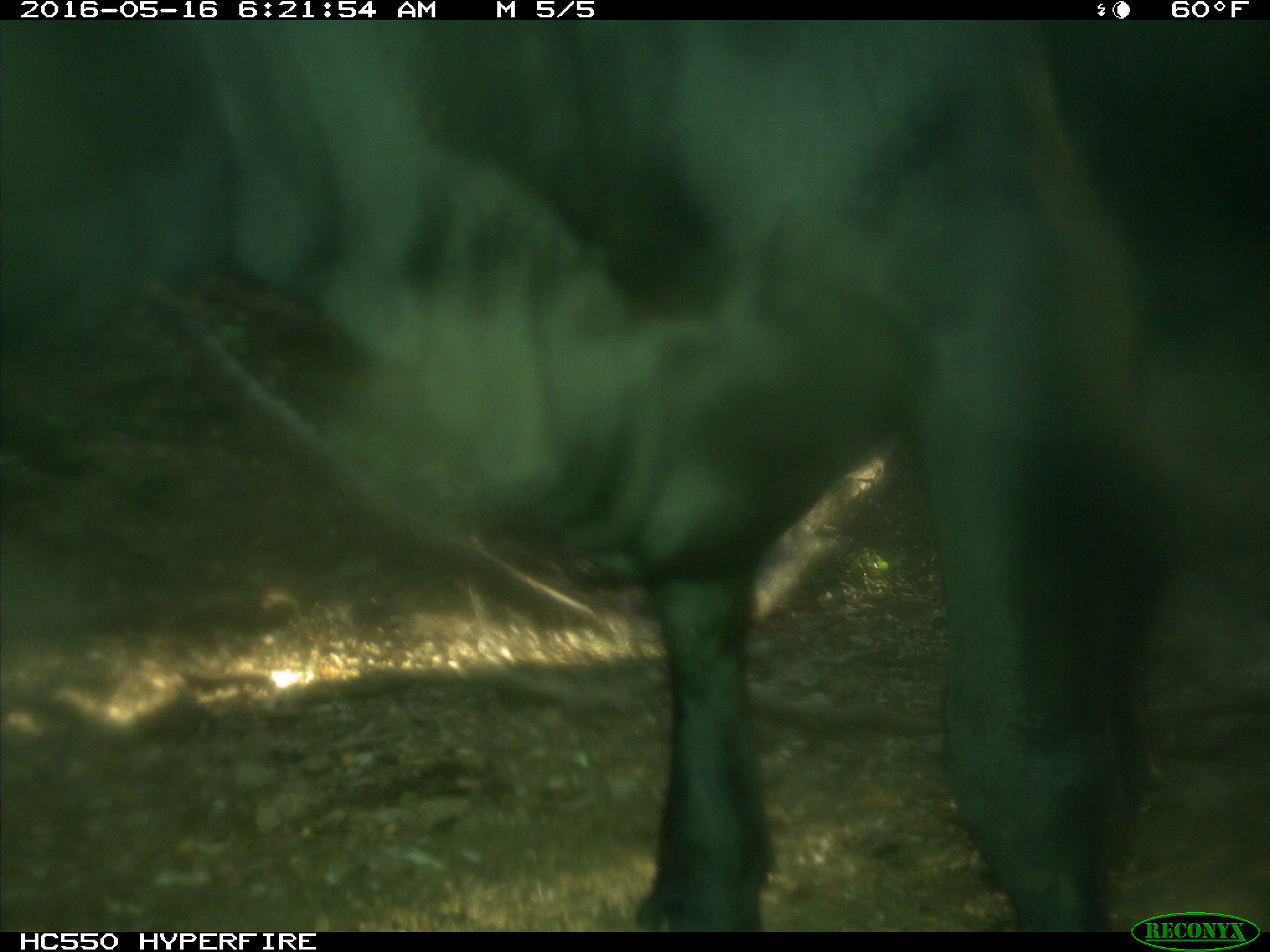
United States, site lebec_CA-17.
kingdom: Animalia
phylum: Chordata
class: Mammalia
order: Artiodactyla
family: Bovidae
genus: Bos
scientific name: Bos taurus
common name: domestic cow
Bos taurus (domestic cow).